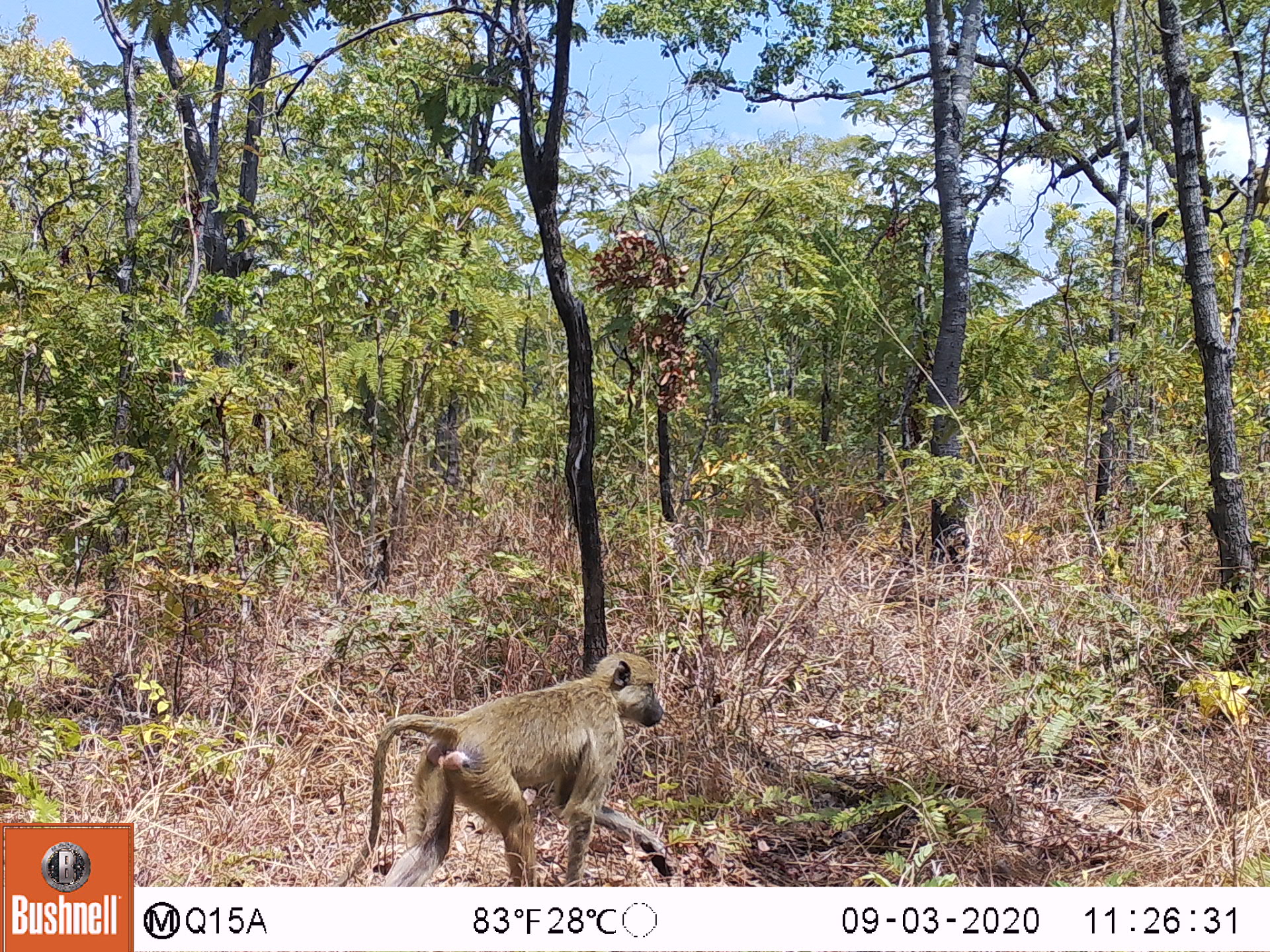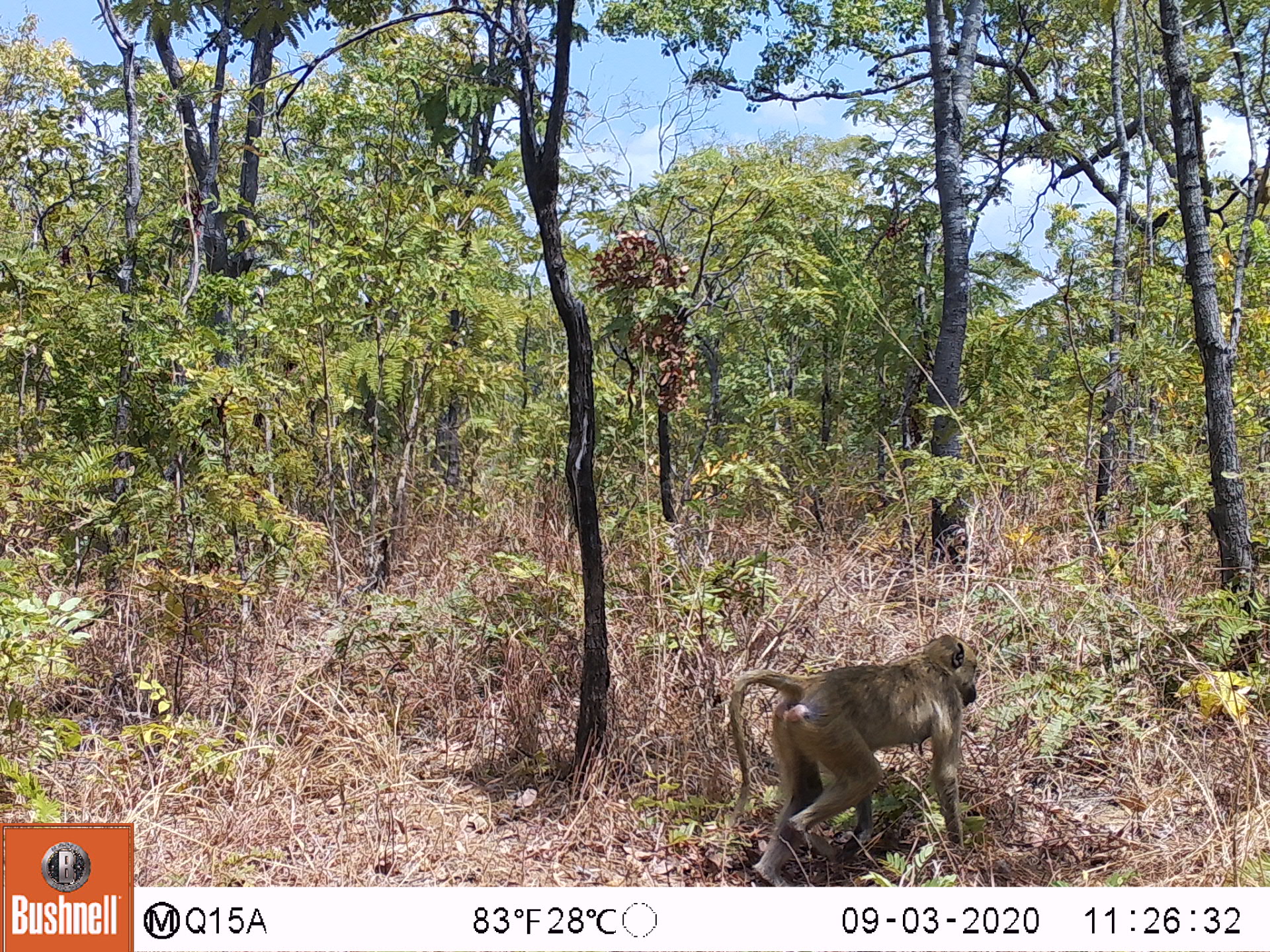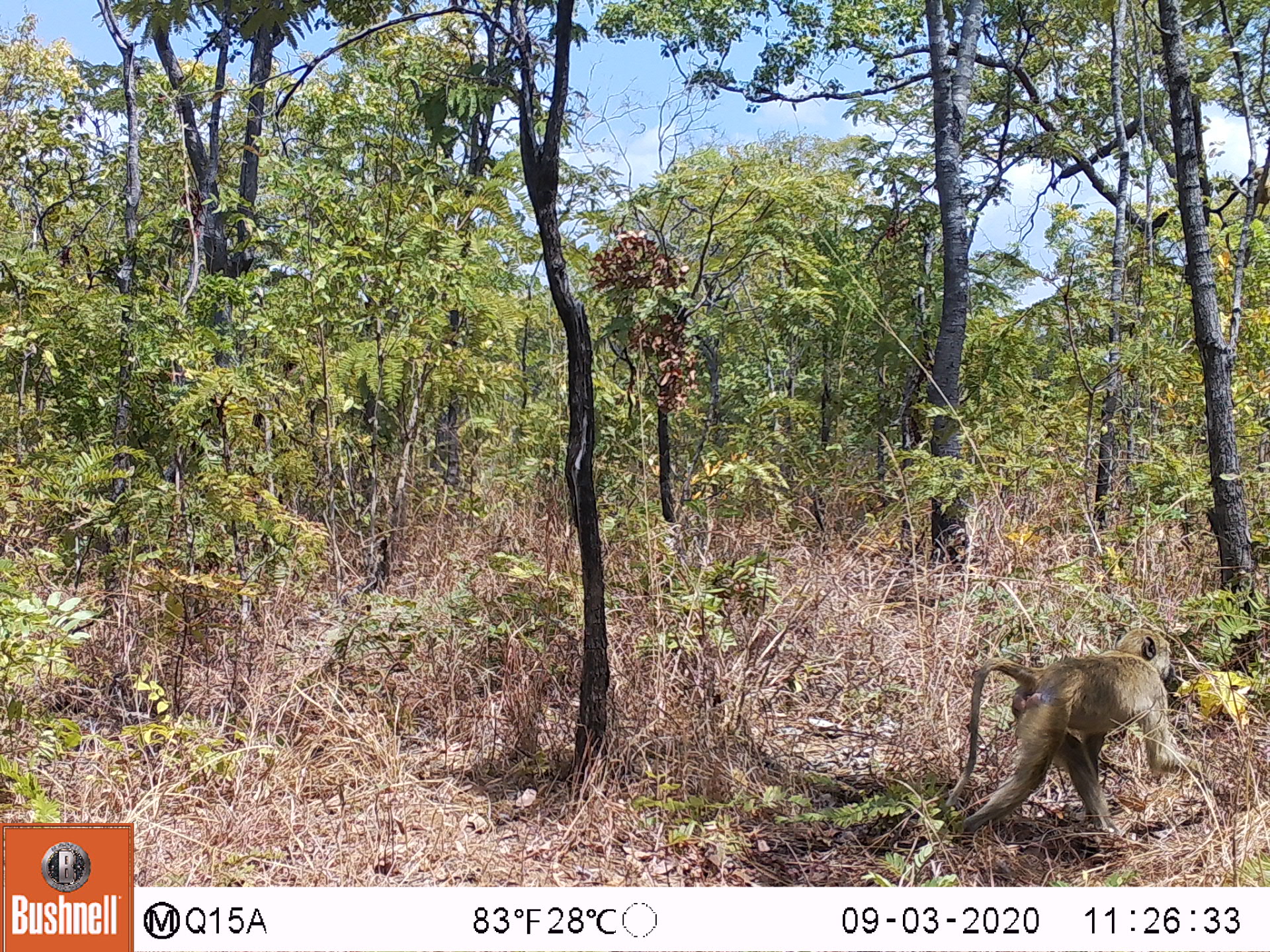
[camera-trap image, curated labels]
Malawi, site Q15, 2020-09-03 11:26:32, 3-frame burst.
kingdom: Animalia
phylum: Chordata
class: Mammalia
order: Primates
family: Cercopithecidae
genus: Papio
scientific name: Papio cynocephalus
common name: yellow baboon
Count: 1.